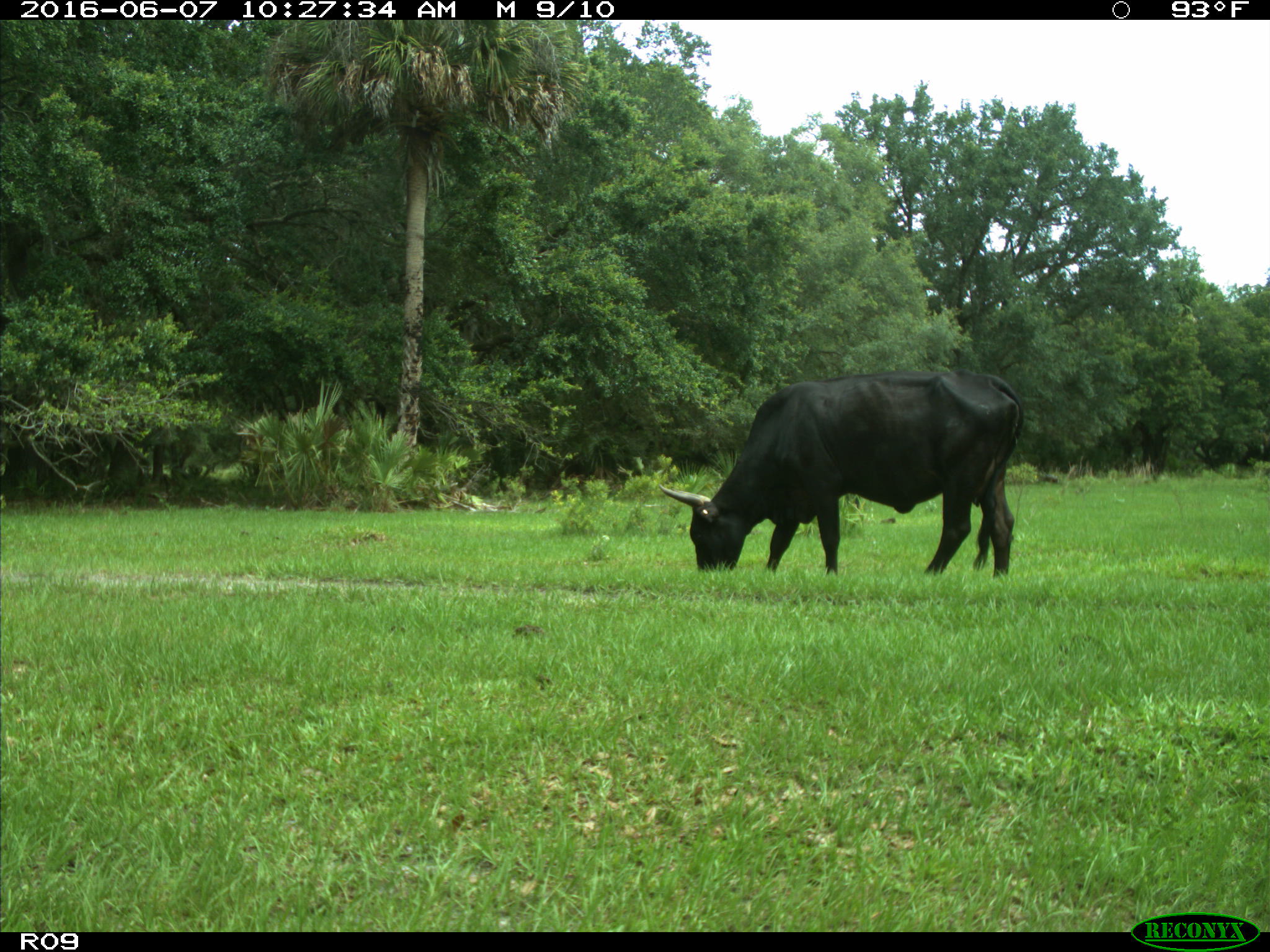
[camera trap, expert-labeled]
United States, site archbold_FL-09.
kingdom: Animalia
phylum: Chordata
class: Mammalia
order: Artiodactyla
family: Bovidae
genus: Bos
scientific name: Bos taurus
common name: domestic cow